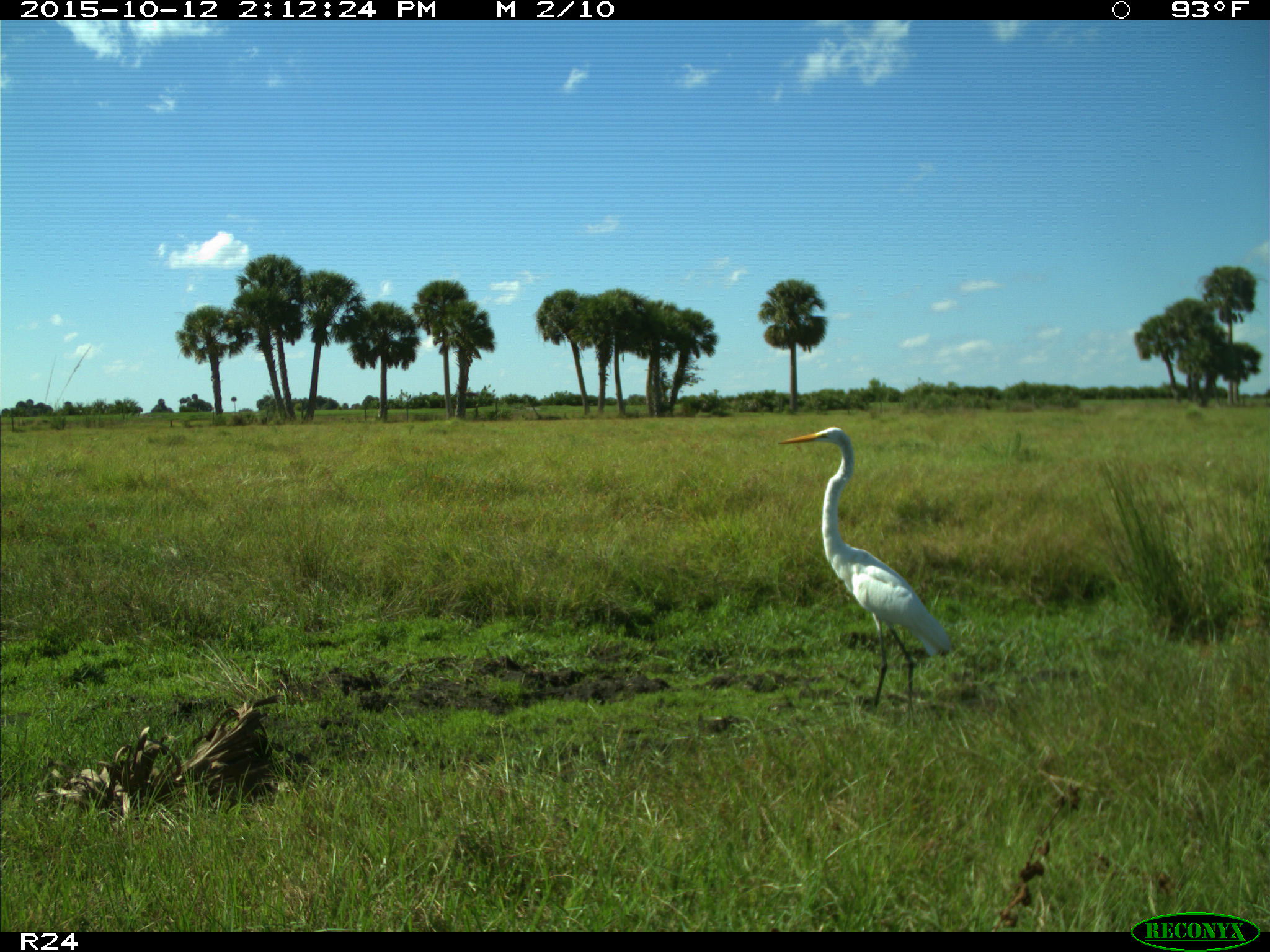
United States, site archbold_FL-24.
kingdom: Animalia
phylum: Chordata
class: Aves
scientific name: Aves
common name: birds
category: unidentified bird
Unidentified bird (birds) (Aves).